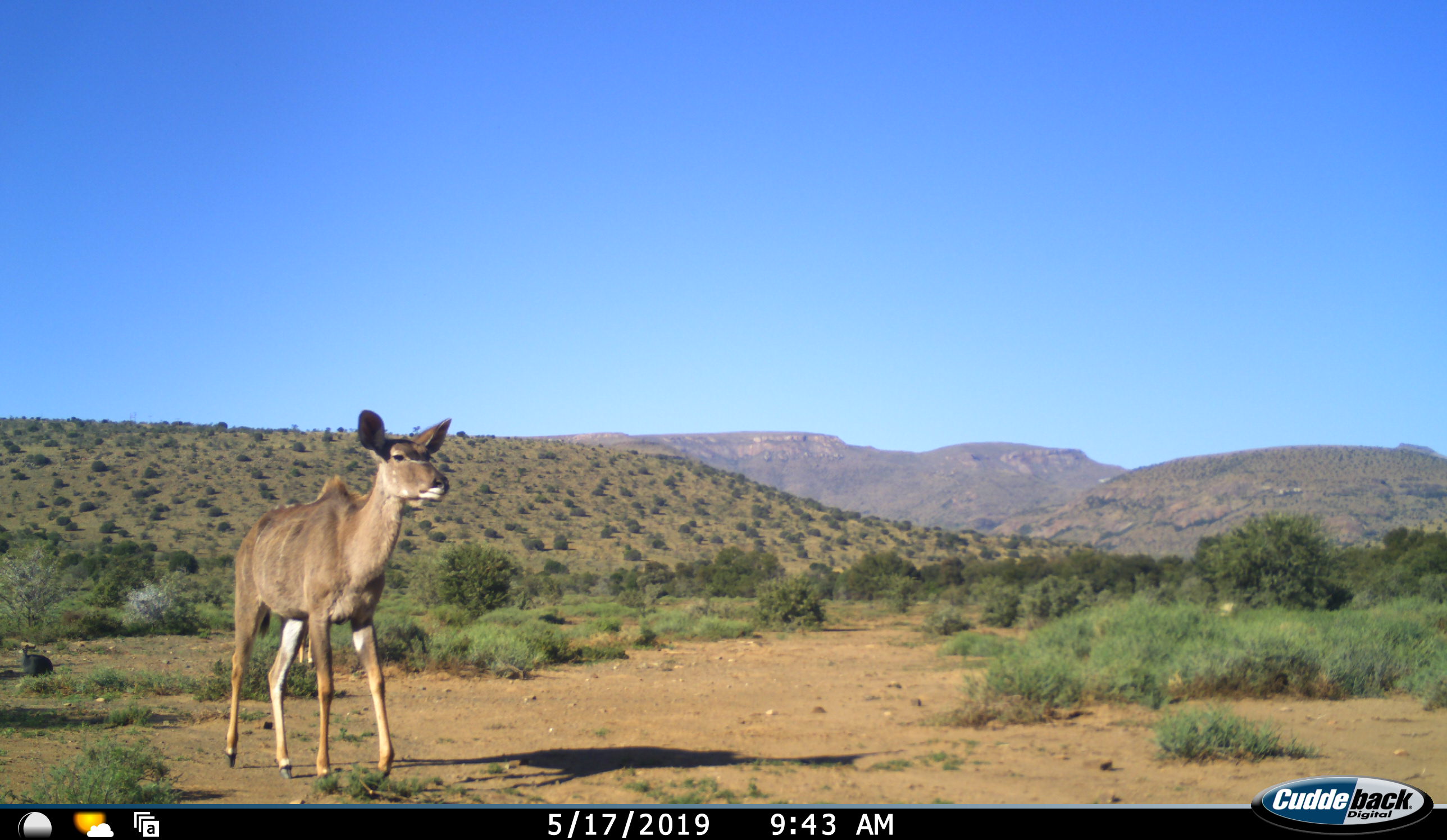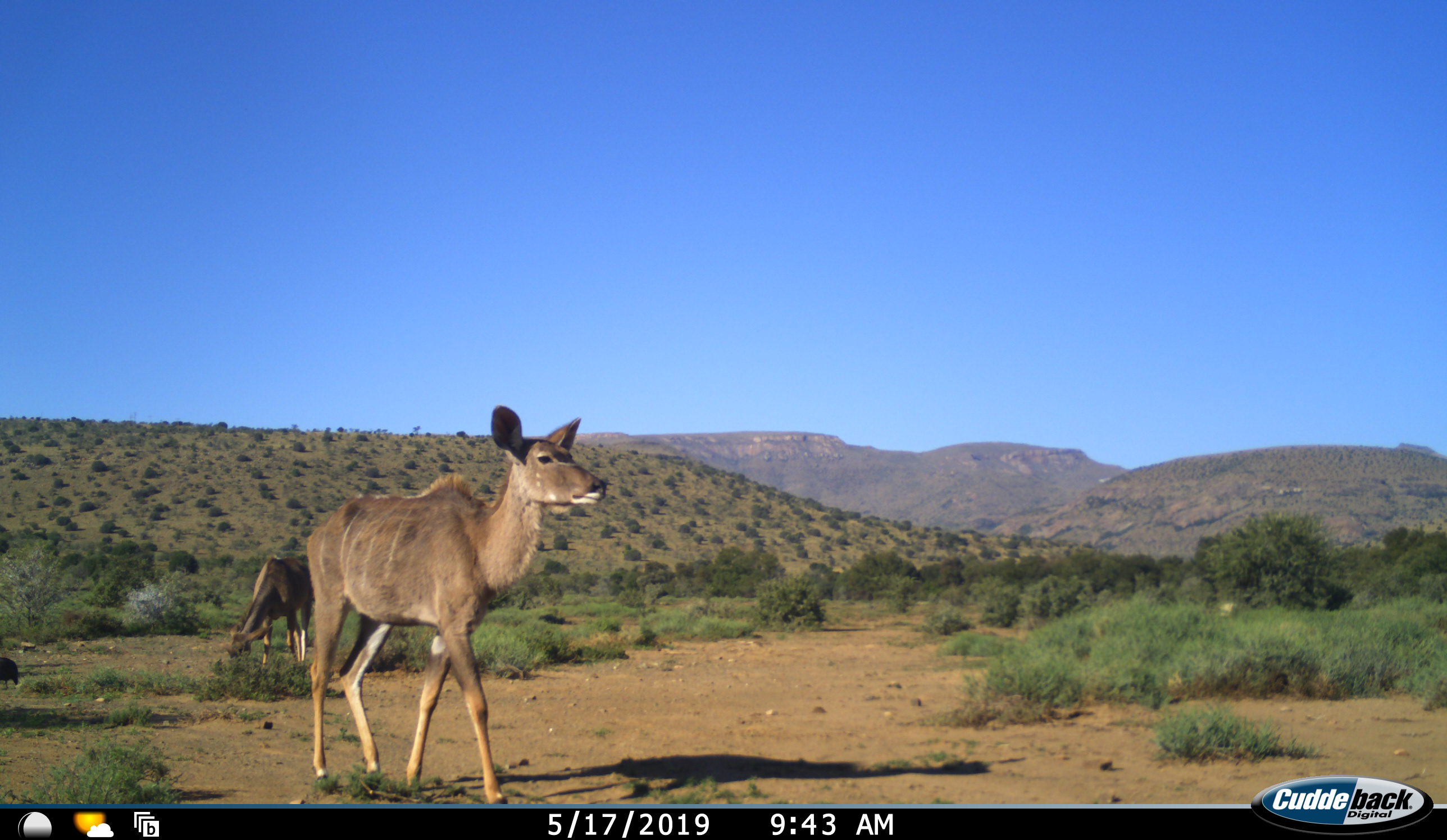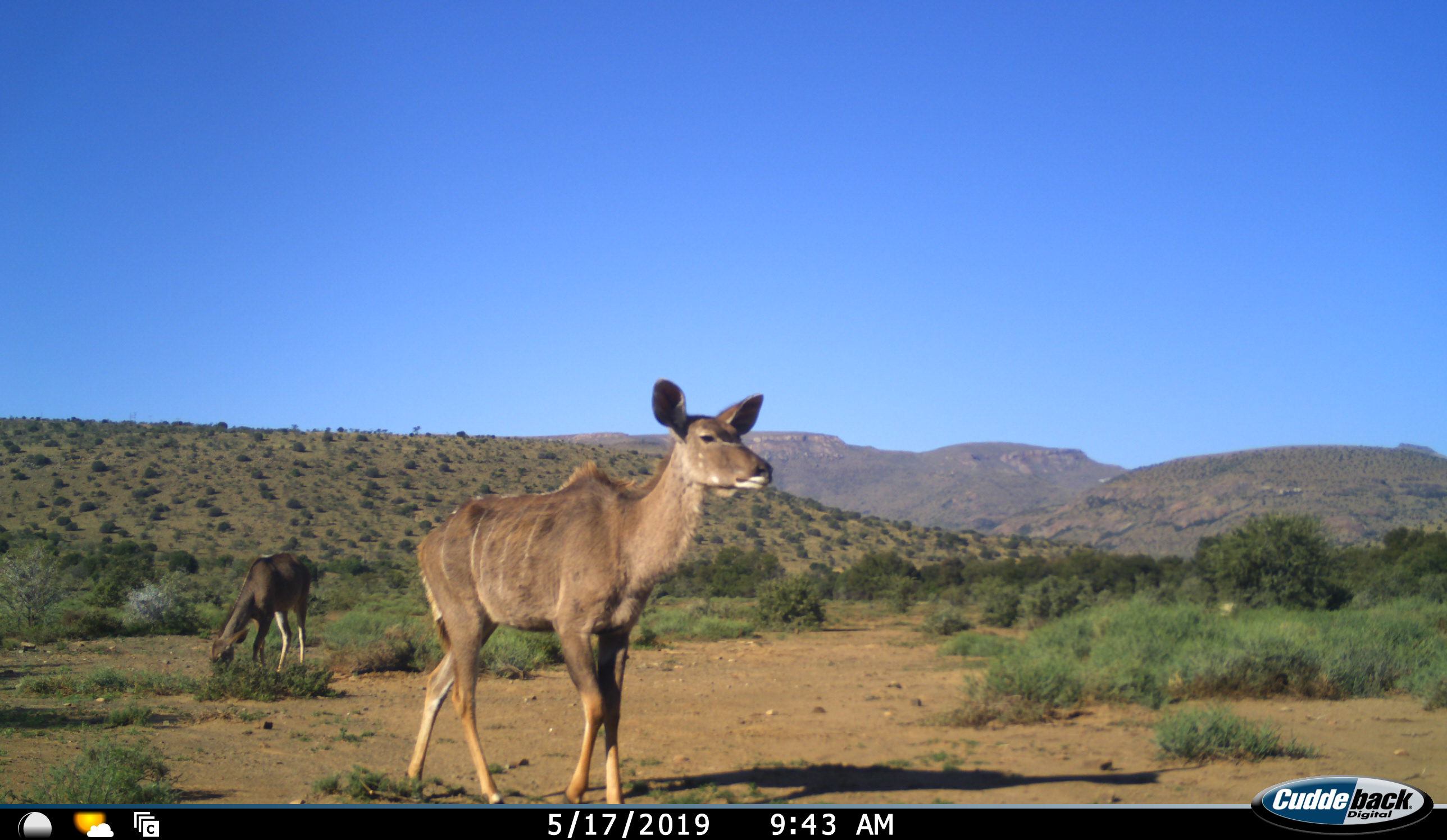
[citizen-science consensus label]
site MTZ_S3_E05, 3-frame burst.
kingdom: Animalia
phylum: Chordata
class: Mammalia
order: Artiodactyla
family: Bovidae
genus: Tragelaphus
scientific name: Tragelaphus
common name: kudu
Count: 2.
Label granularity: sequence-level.